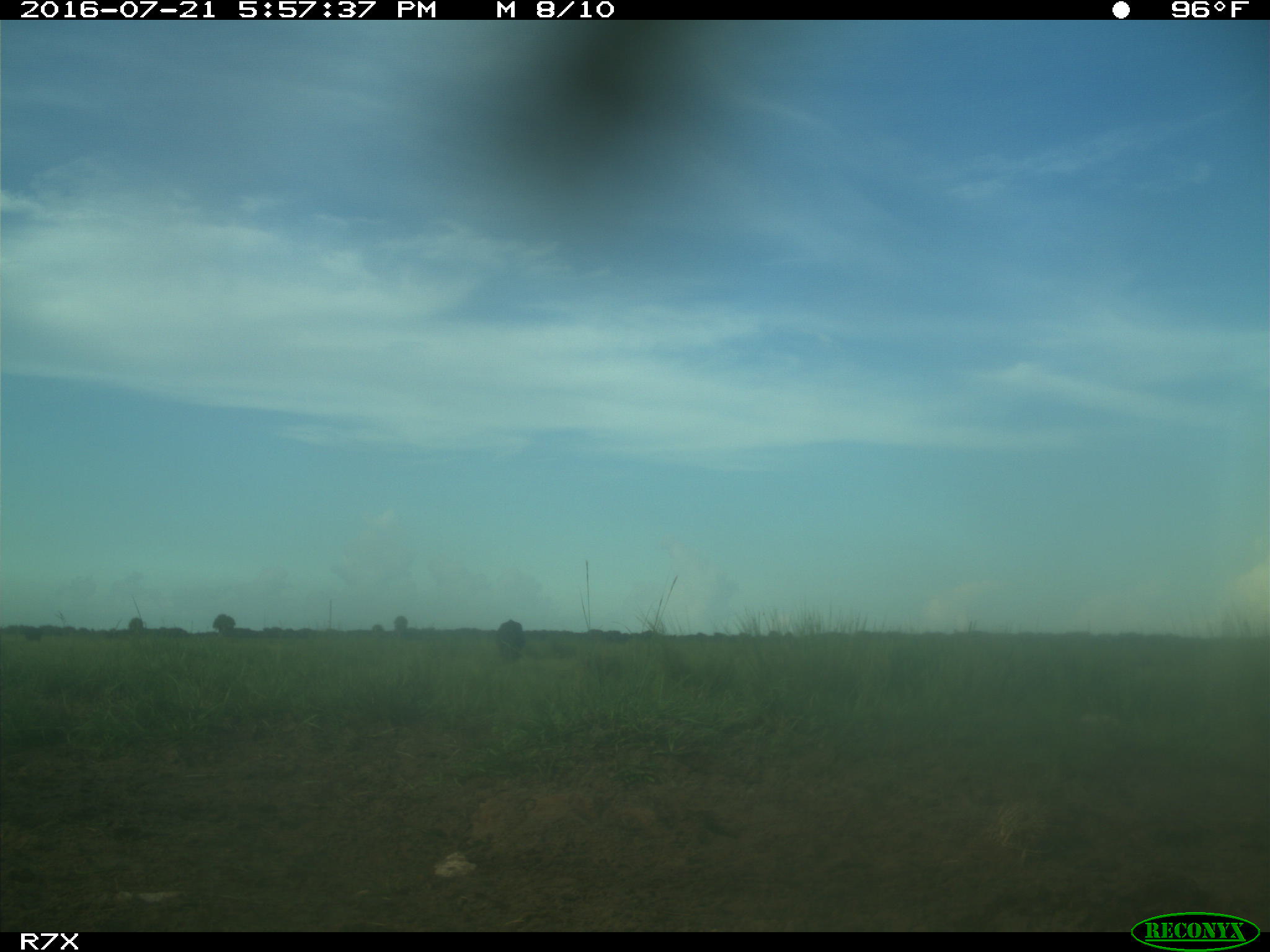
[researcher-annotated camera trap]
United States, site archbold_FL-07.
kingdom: Animalia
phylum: Chordata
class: Mammalia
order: Artiodactyla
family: Bovidae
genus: Bos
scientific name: Bos taurus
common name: domestic cow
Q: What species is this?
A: Bos taurus (domestic cow).